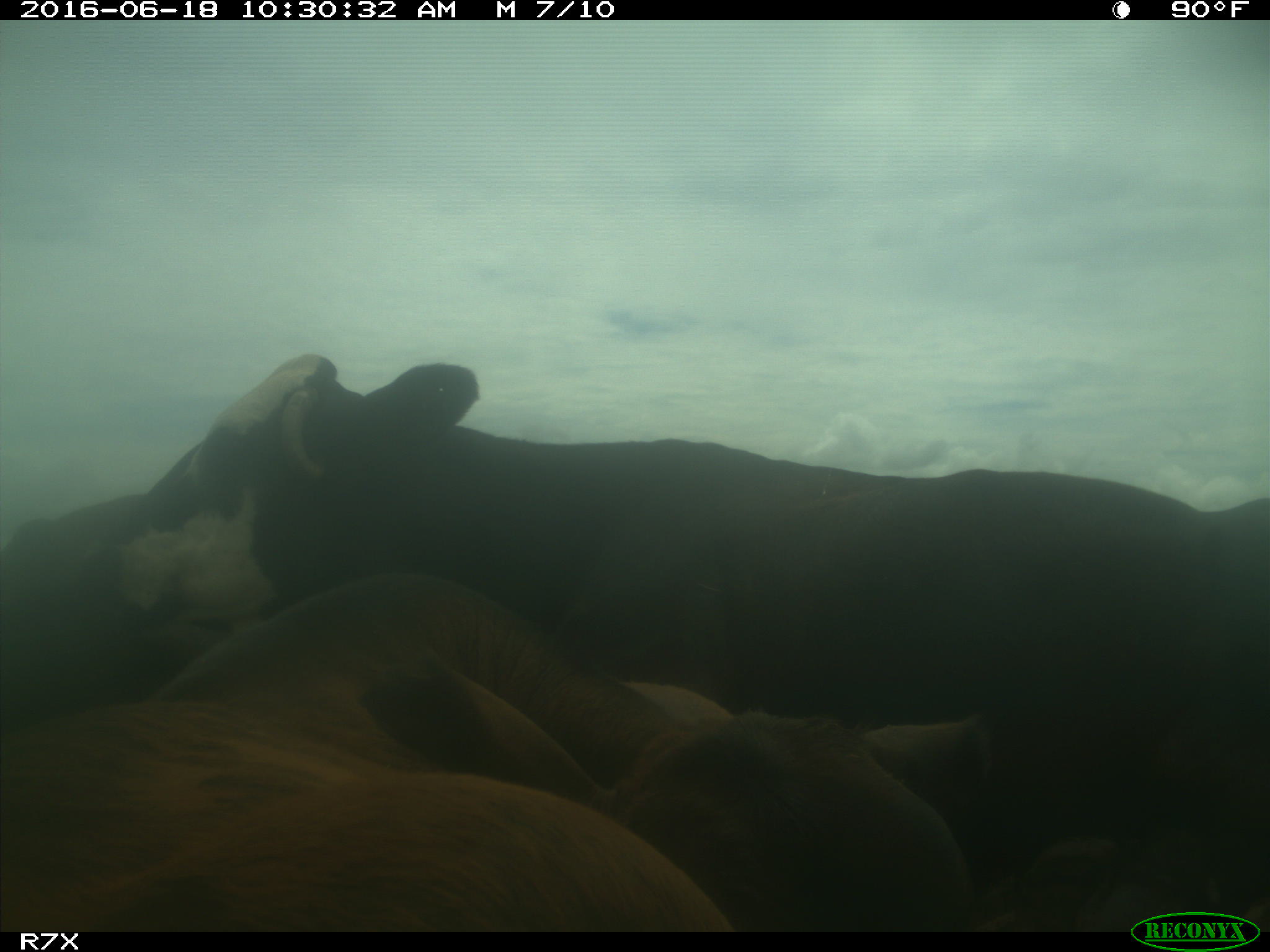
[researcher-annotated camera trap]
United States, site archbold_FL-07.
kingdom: Animalia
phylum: Chordata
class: Mammalia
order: Artiodactyla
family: Bovidae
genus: Bos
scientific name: Bos taurus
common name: domestic cow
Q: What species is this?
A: Bos taurus (domestic cow).